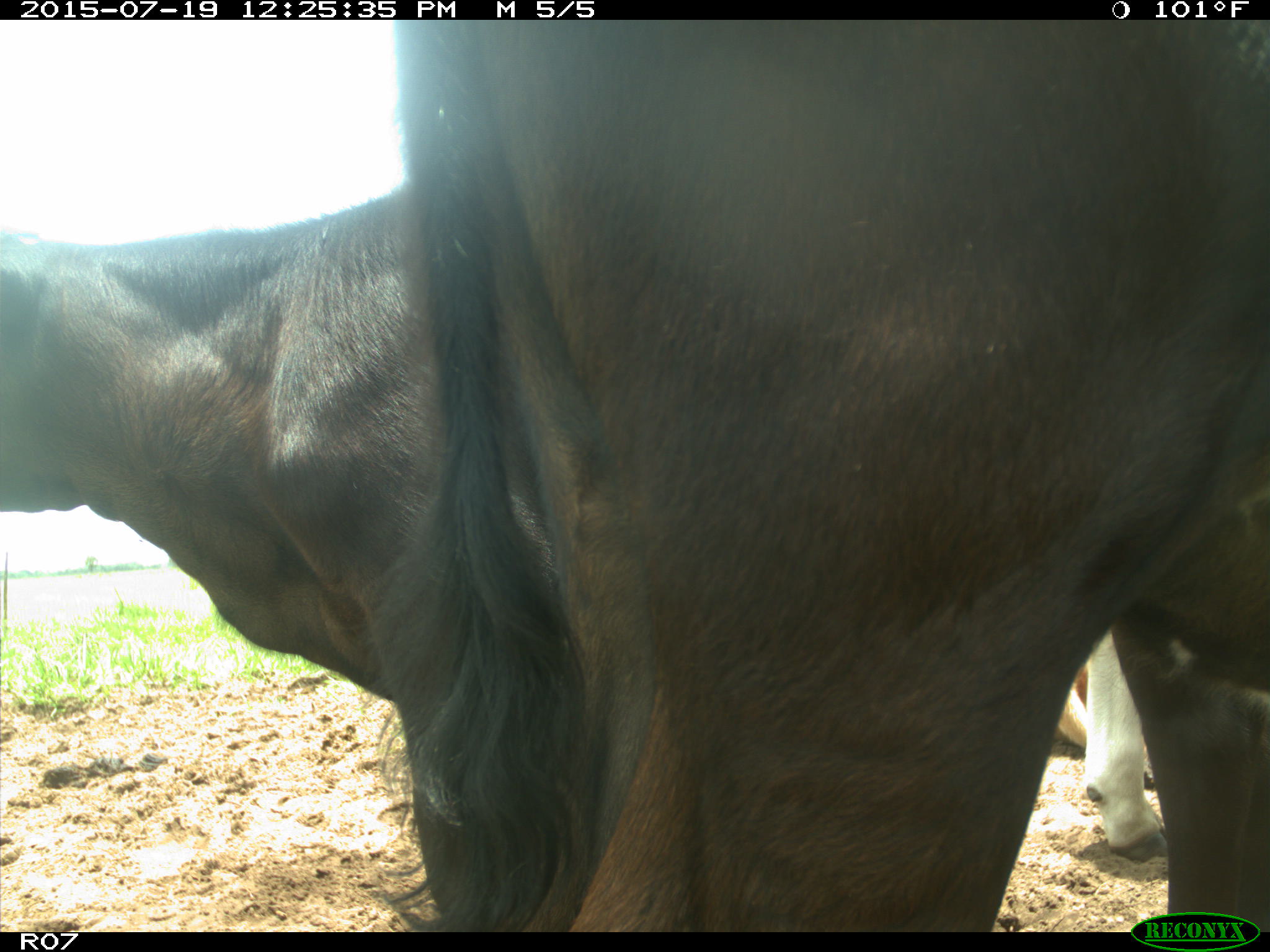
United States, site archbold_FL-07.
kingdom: Animalia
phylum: Chordata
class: Mammalia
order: Artiodactyla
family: Bovidae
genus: Bos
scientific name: Bos taurus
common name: domestic cow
Bos taurus (domestic cow).